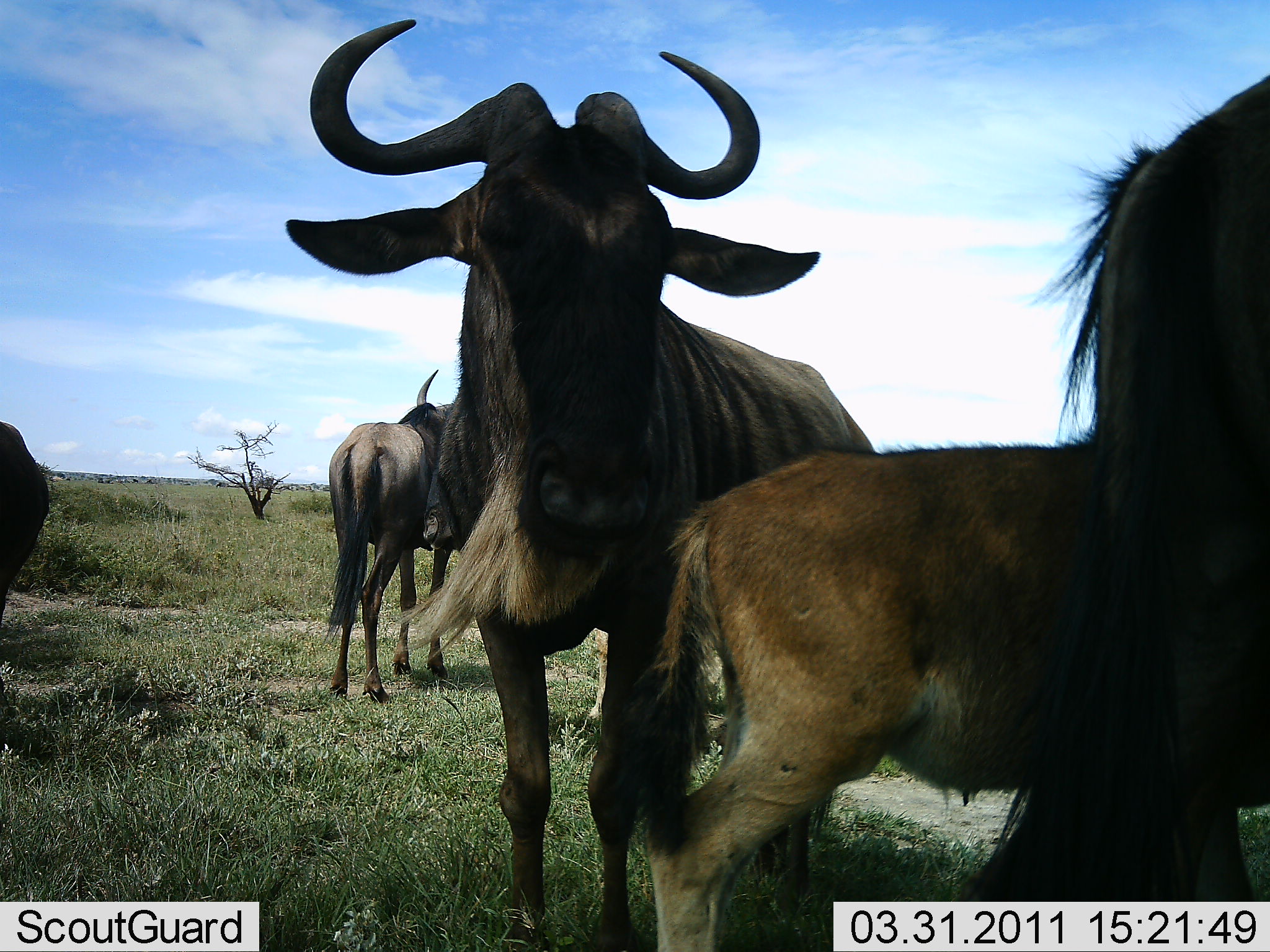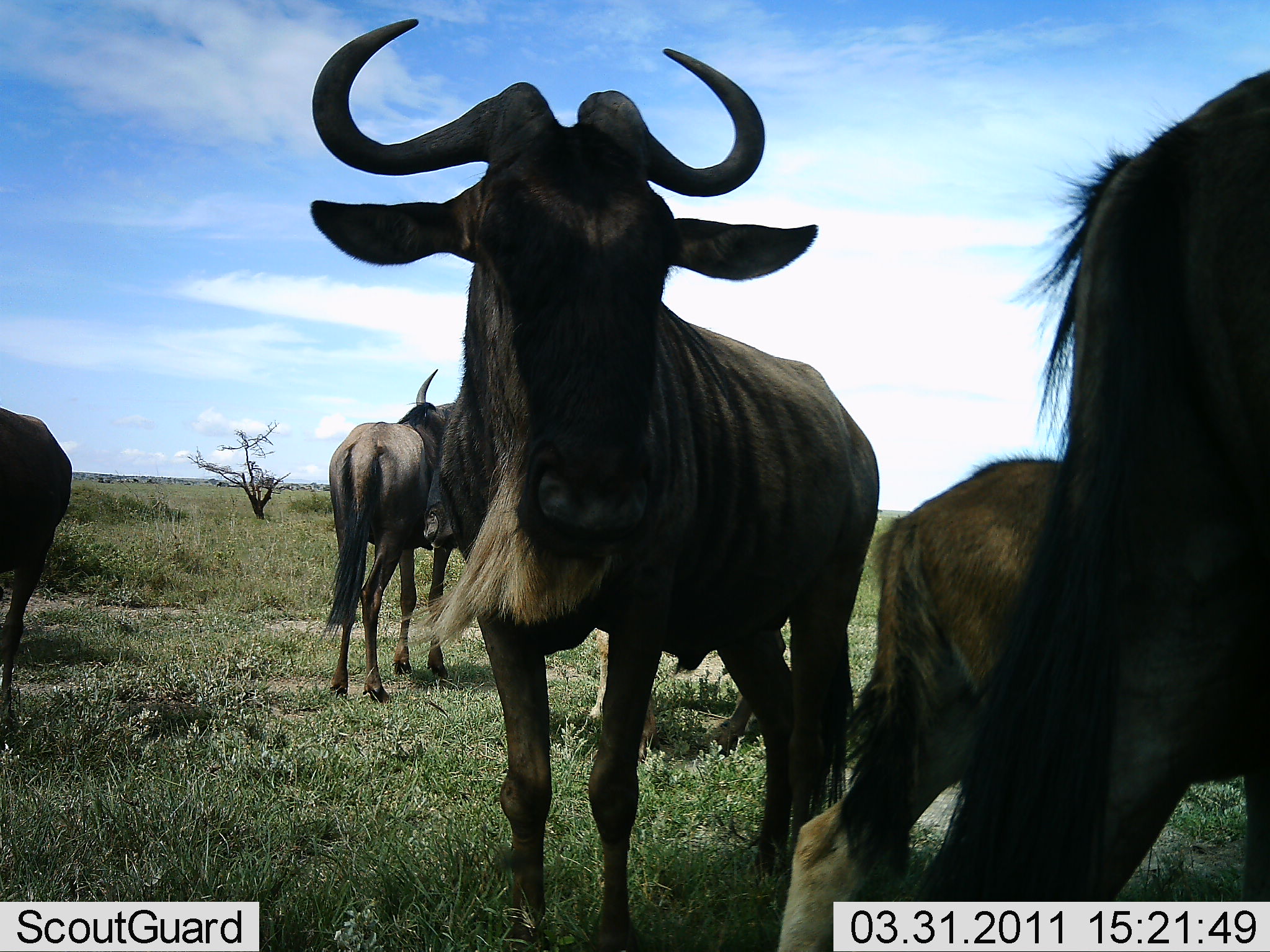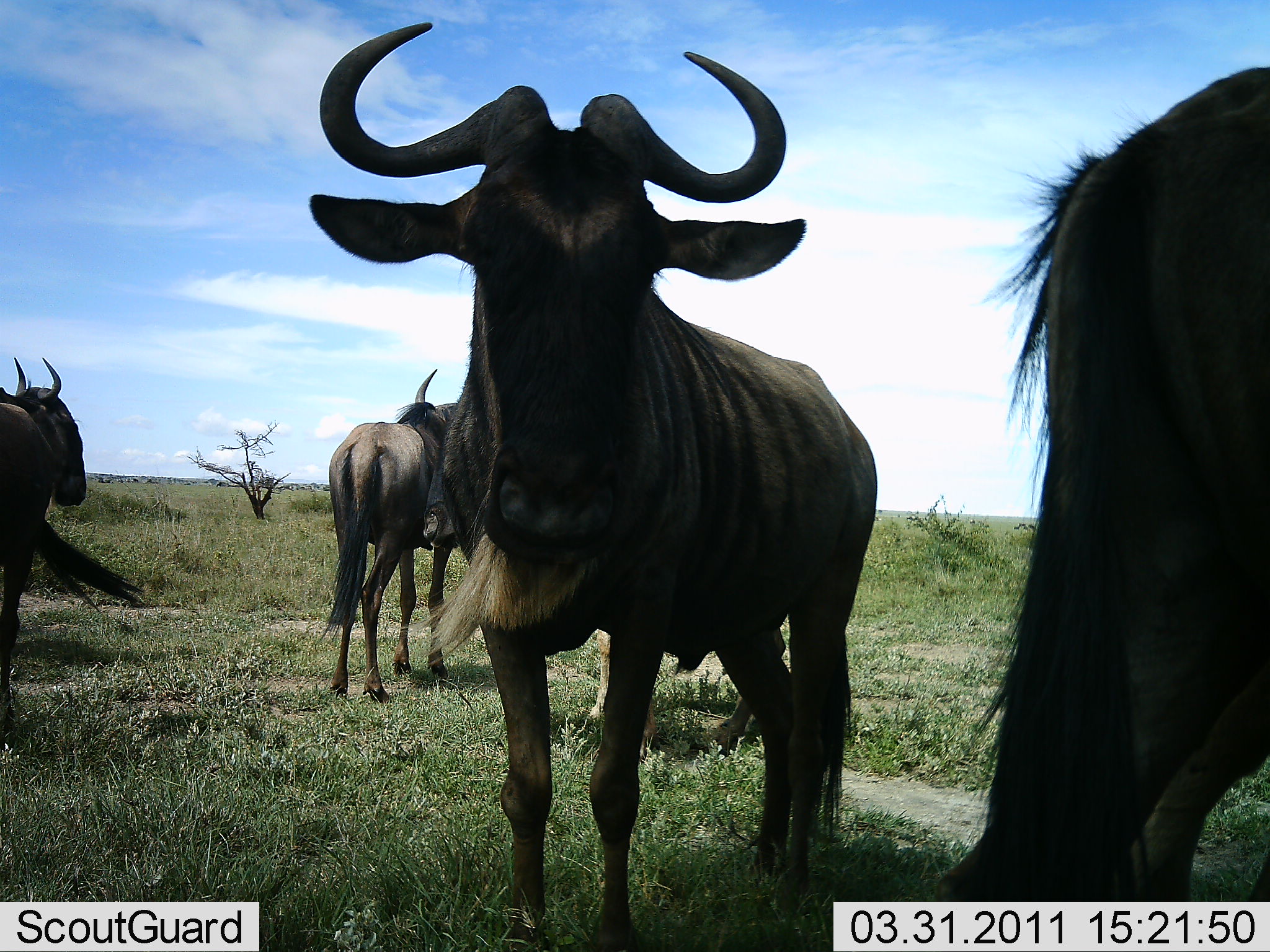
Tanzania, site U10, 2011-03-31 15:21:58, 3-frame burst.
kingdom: Animalia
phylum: Chordata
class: Mammalia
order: Artiodactyla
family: Bovidae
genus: Connochaetes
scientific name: Connochaetes taurinus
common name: blue wildebeest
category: wildebeest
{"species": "wildebeest (blue wildebeest) (Connochaetes taurinus)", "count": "4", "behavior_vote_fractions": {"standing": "100%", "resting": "0%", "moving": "45%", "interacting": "9%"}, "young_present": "45%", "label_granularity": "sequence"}